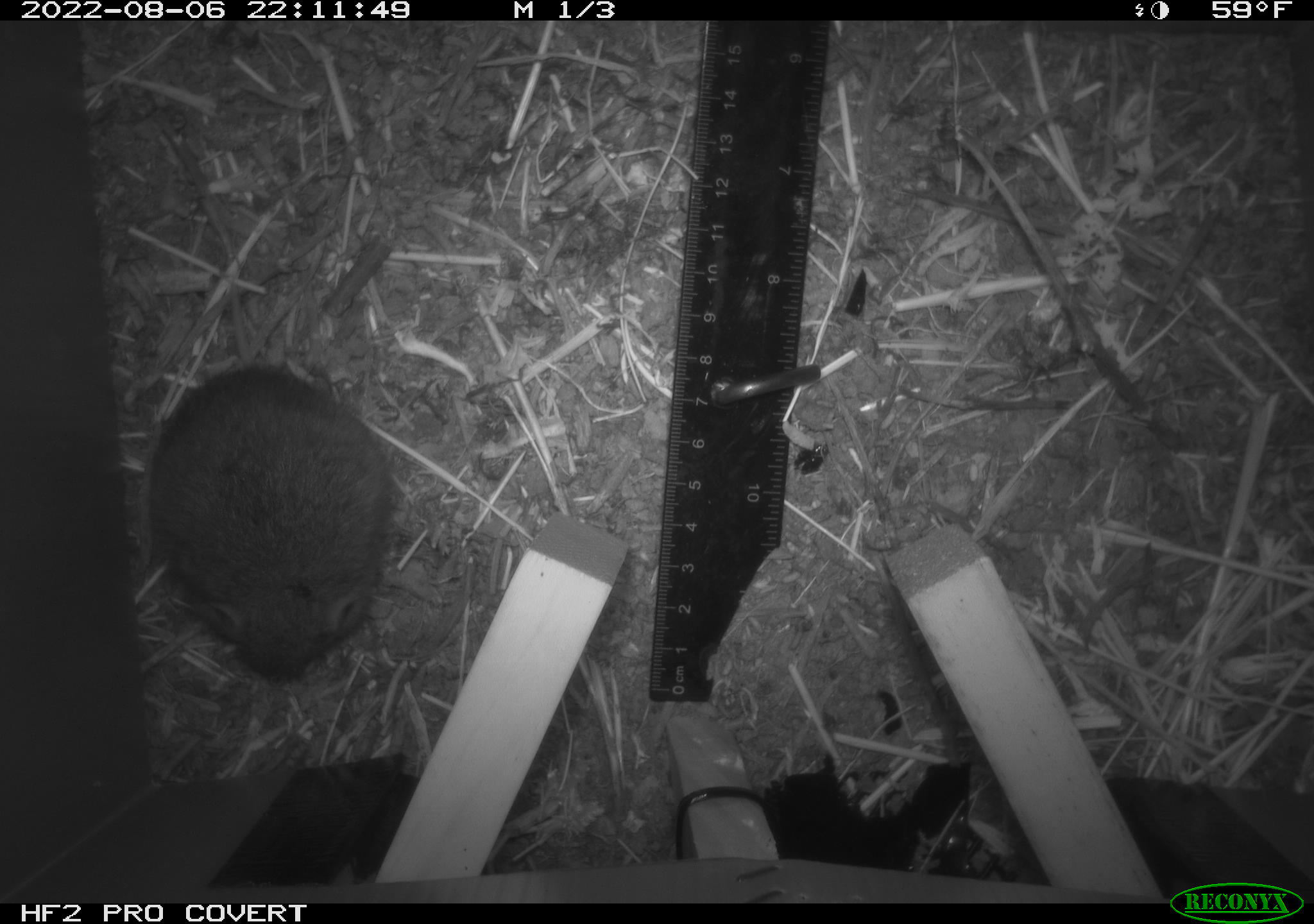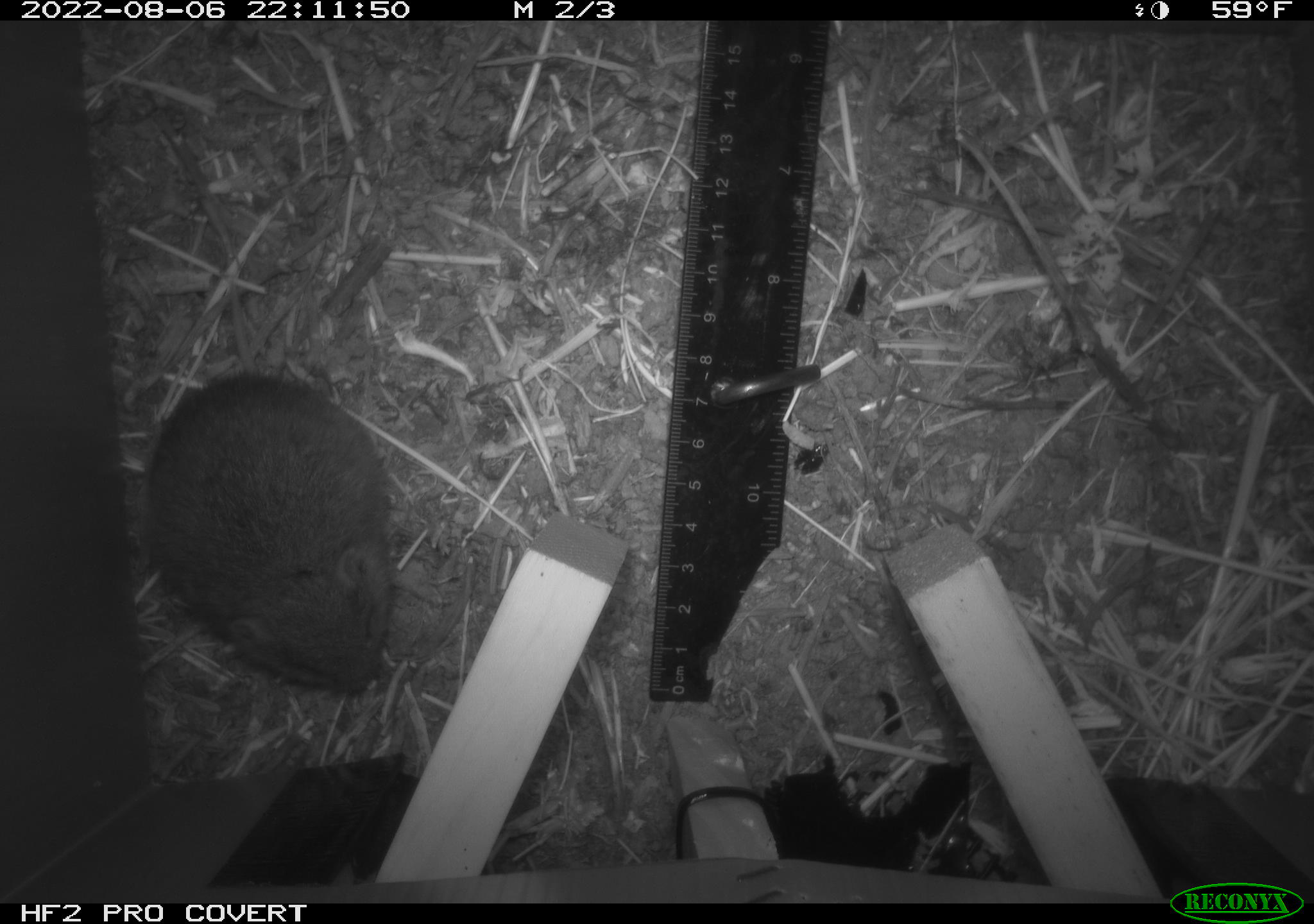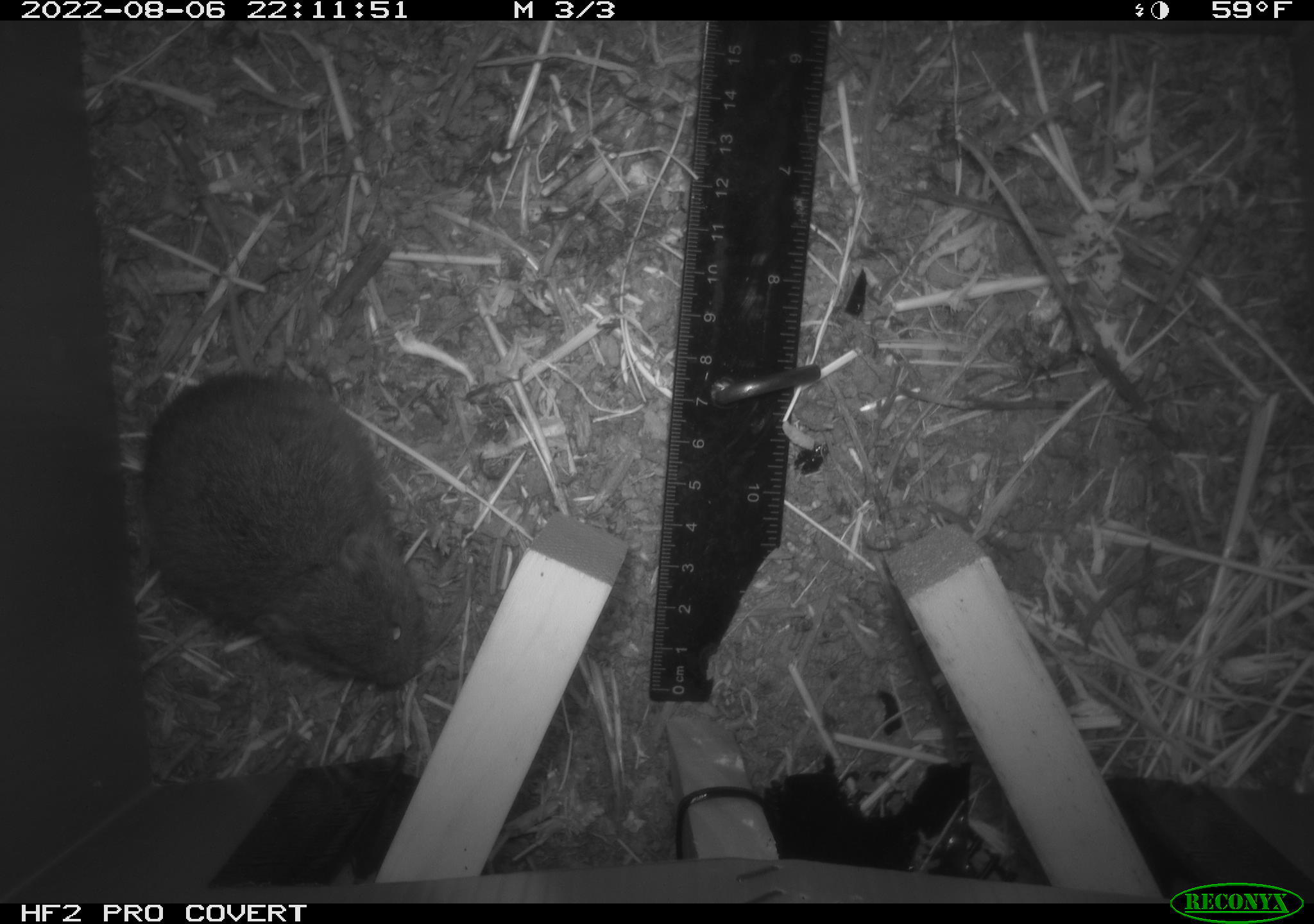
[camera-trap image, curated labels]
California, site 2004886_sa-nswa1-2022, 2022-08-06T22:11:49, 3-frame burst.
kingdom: Animalia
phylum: Chordata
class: Mammalia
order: Rodentia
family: Cricetidae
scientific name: Cricetidae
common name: hamsters, voles, lemmings, and allies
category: cricetidae family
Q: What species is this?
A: Cricetidae family (hamsters, voles, lemmings, and allies) (Cricetidae).